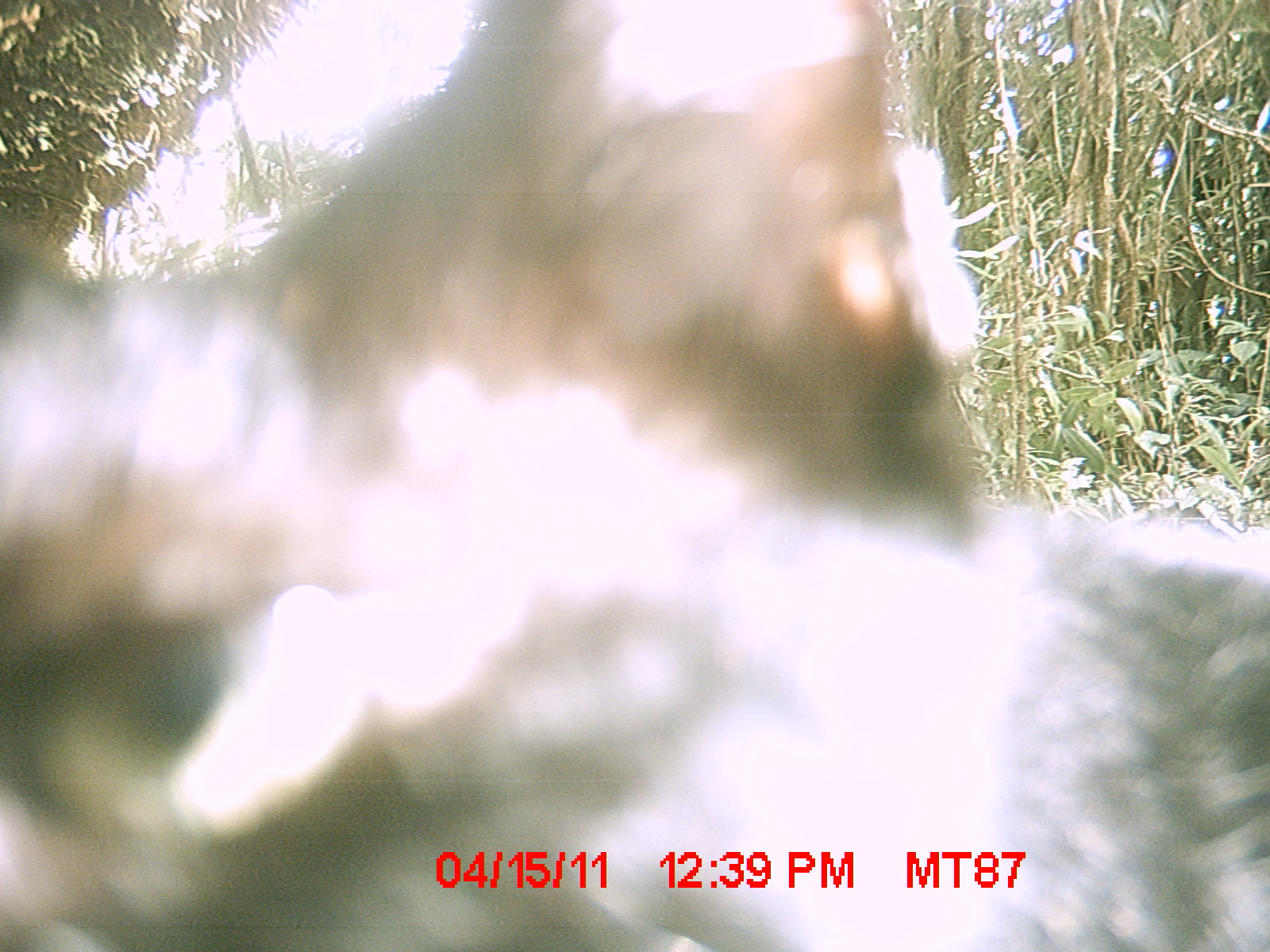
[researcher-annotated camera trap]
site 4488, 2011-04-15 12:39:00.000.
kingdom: Animalia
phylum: Chordata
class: Mammalia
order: Carnivora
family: Felidae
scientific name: Felidae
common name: felids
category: felis sp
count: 1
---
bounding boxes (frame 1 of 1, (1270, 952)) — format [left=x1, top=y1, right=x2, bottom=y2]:
felis sp: [left=0, top=0, right=1267, bottom=948]